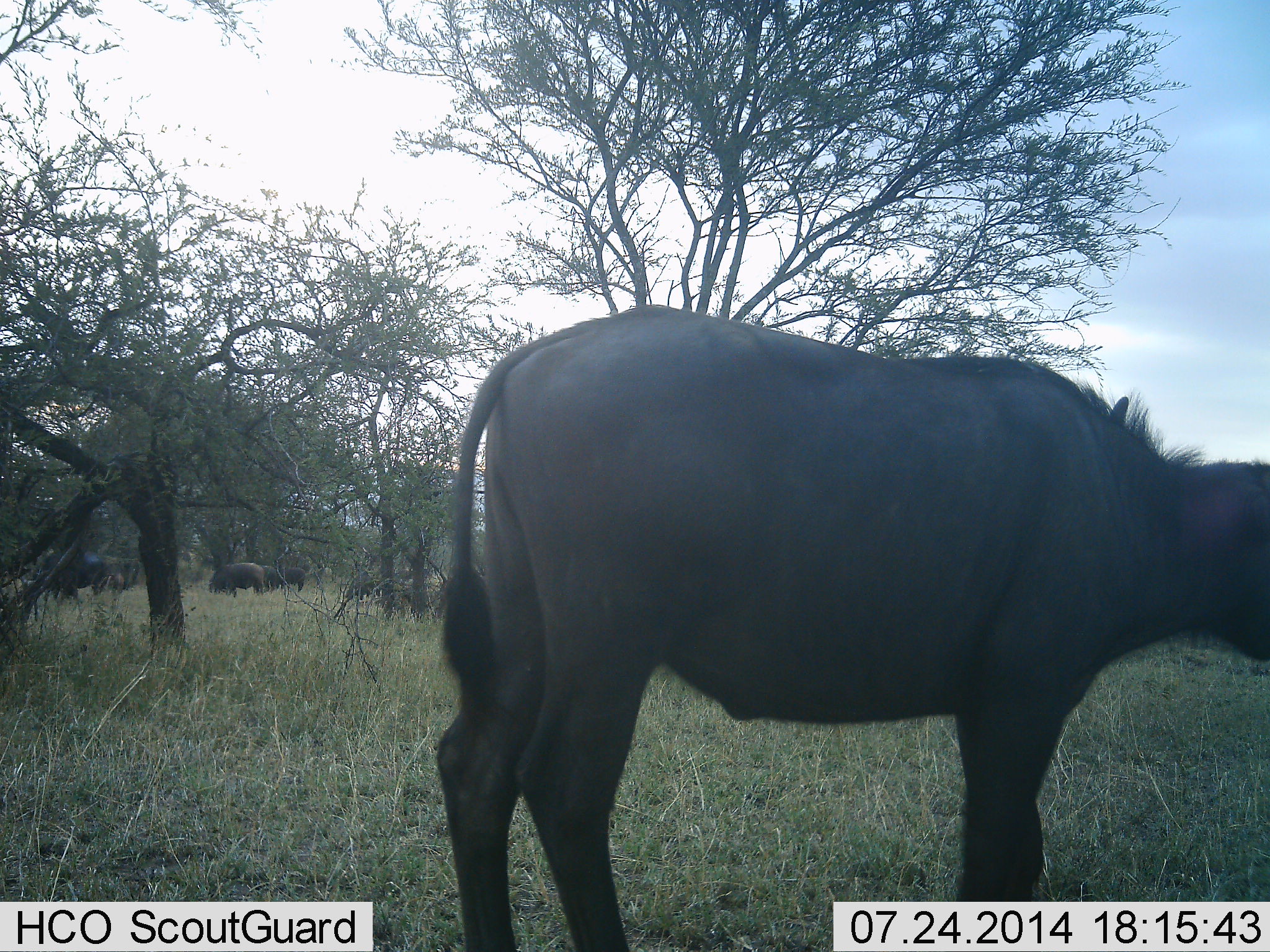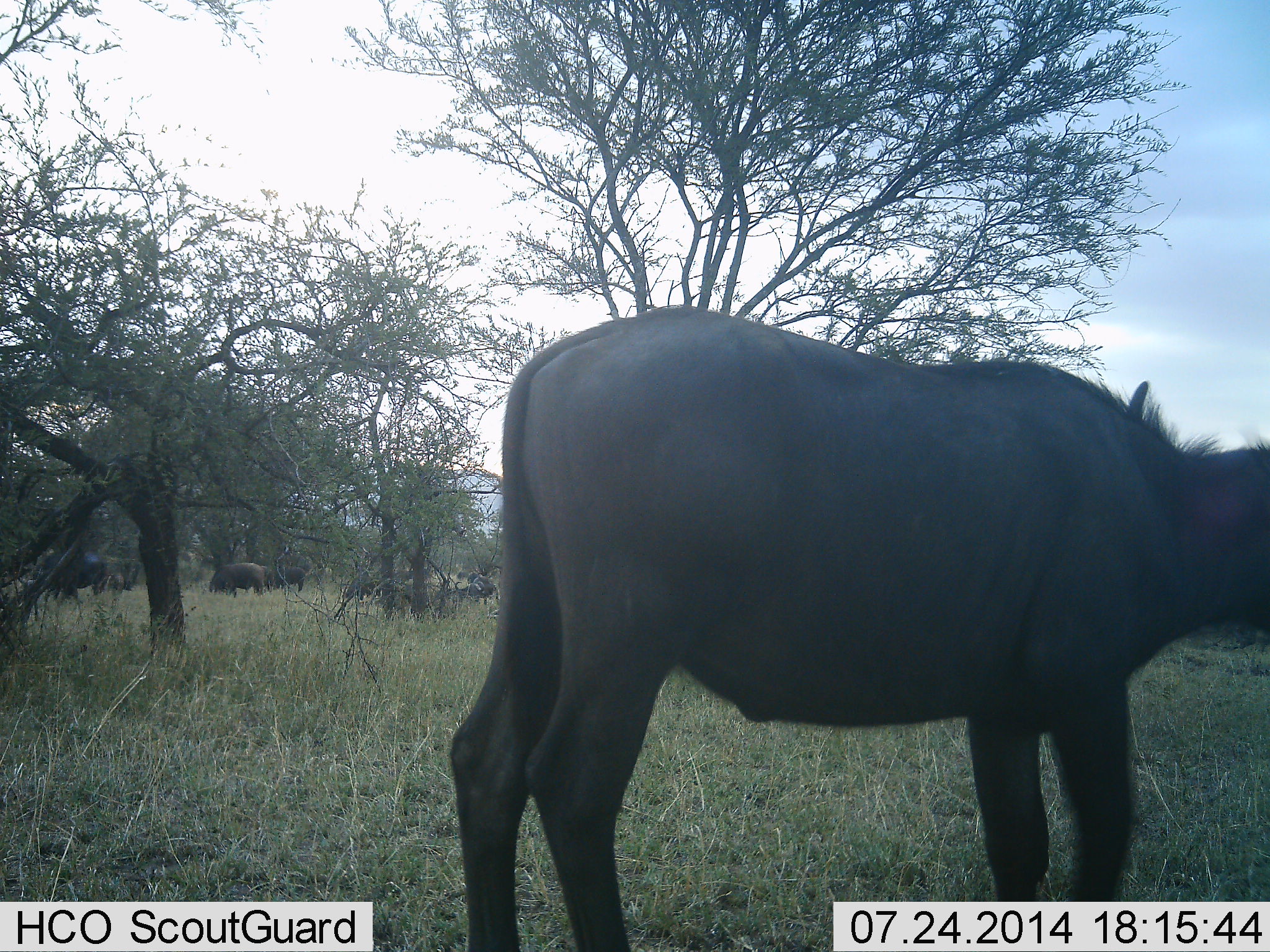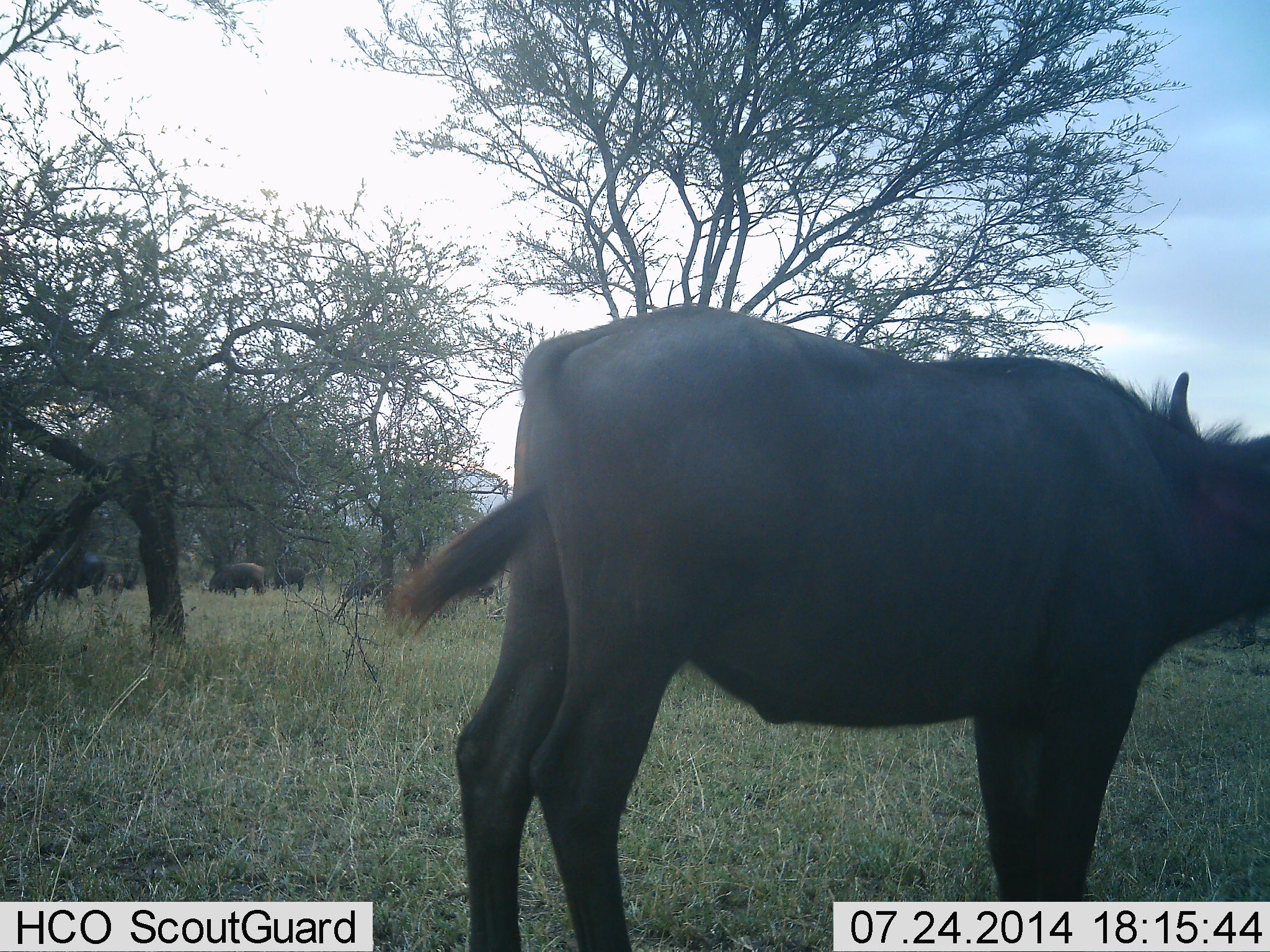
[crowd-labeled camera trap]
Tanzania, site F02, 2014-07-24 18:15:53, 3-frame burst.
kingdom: Animalia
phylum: Chordata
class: Mammalia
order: Artiodactyla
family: Bovidae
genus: Syncerus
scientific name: Syncerus caffer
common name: cape buffalo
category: buffalo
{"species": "buffalo (cape buffalo) (Syncerus caffer)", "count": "6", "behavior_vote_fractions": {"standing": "70%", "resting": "0%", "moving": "10%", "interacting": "0%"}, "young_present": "0%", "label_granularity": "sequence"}